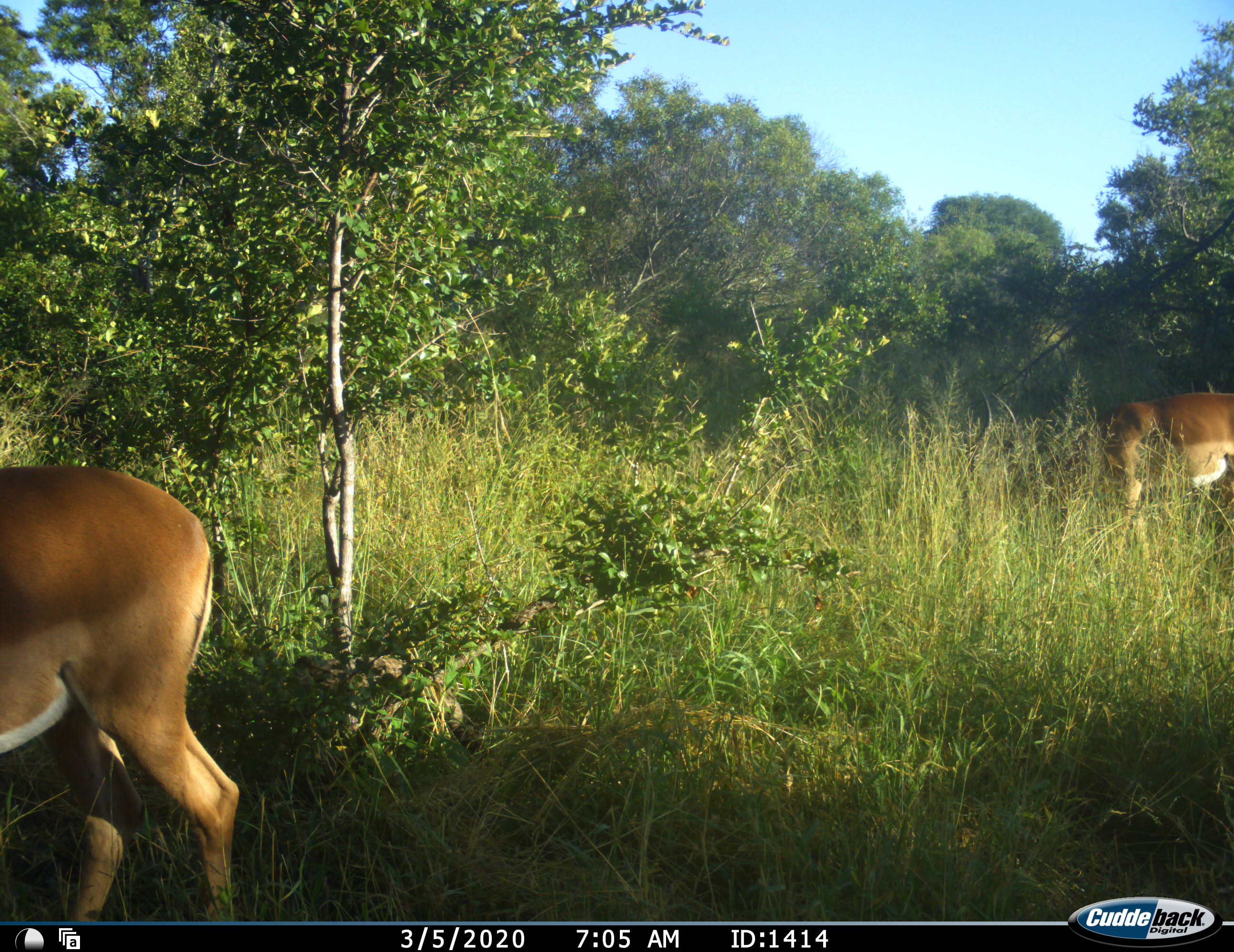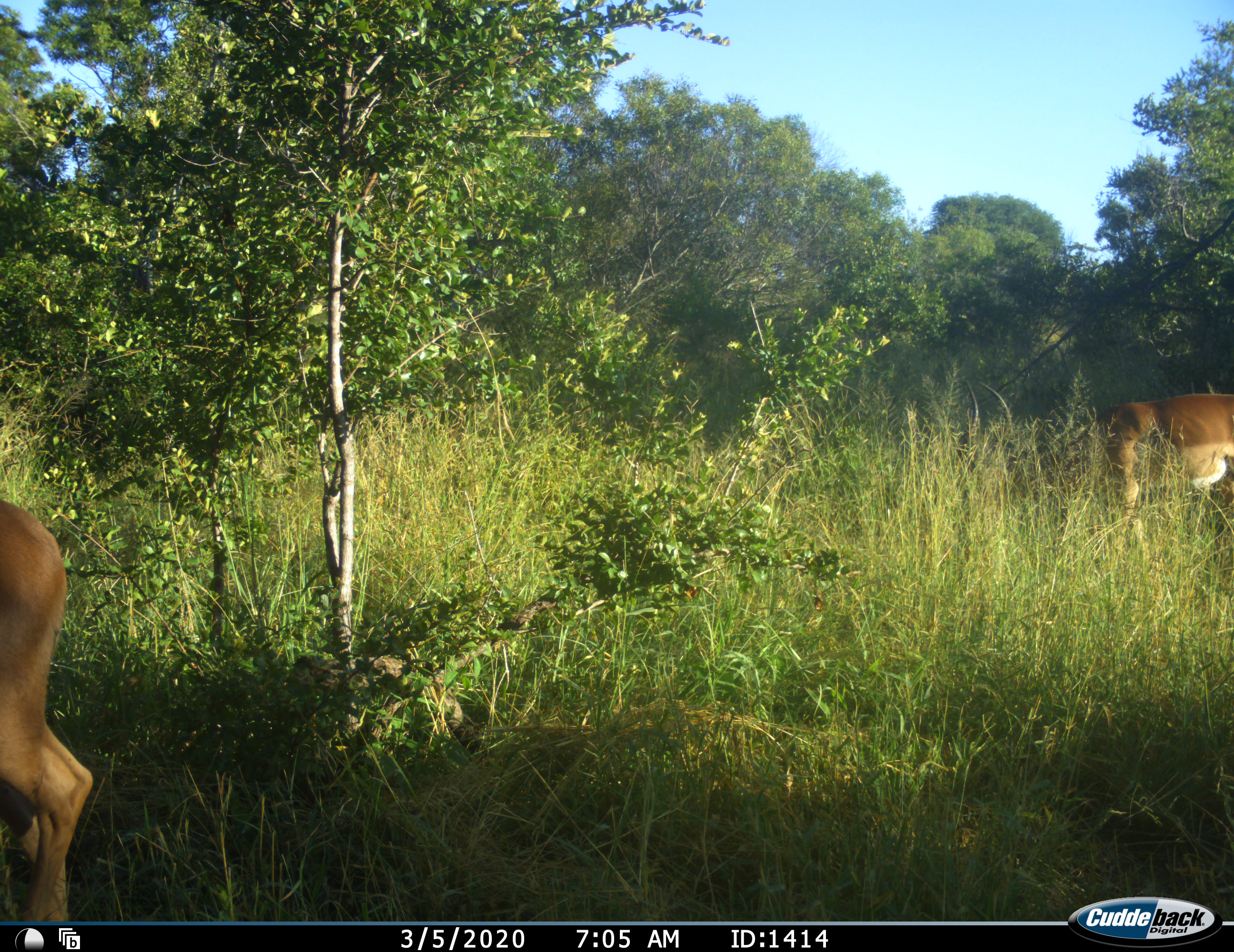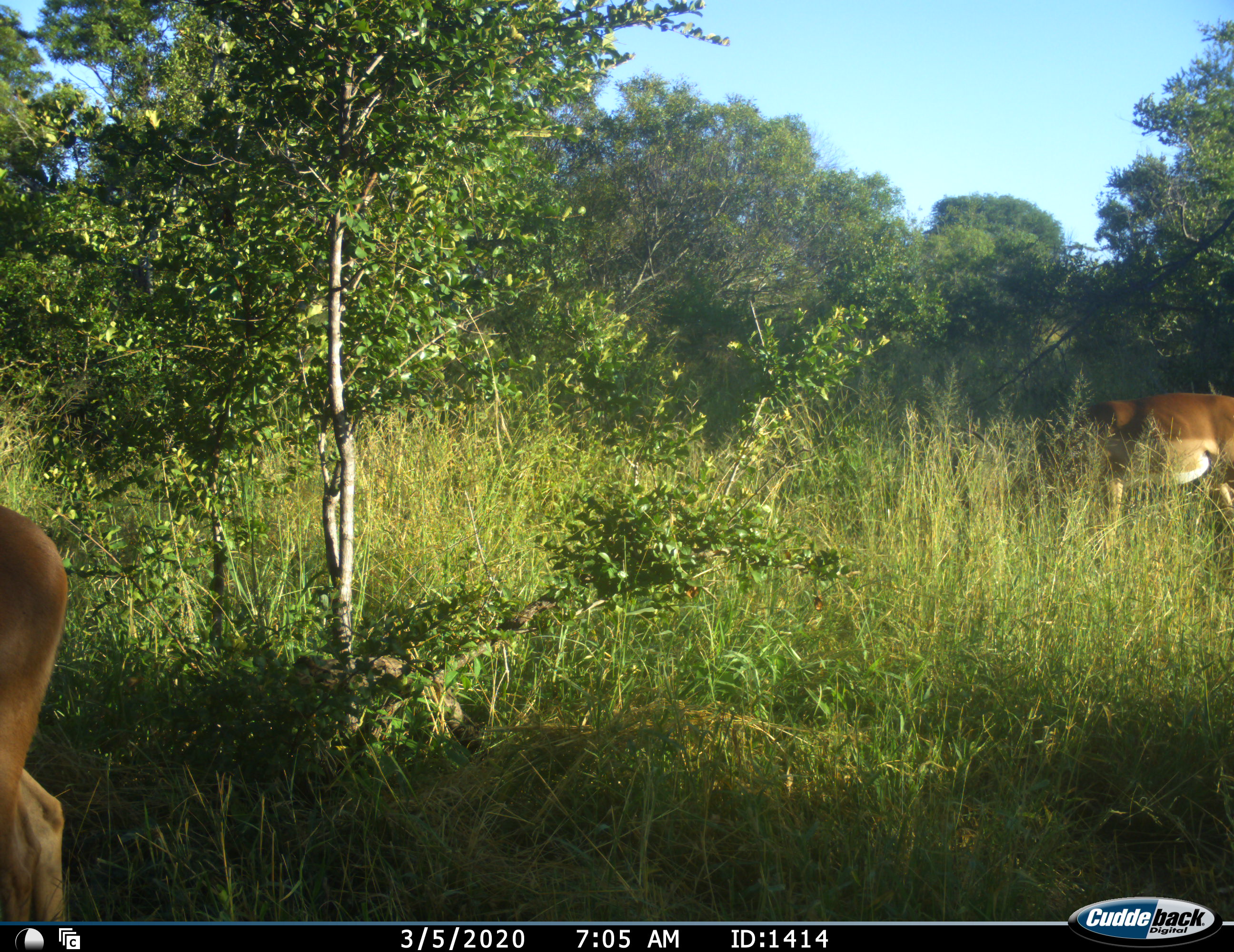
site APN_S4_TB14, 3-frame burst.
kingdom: Animalia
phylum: Chordata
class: Mammalia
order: Artiodactyla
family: Bovidae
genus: Aepyceros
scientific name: Aepyceros melampus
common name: impala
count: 2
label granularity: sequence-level